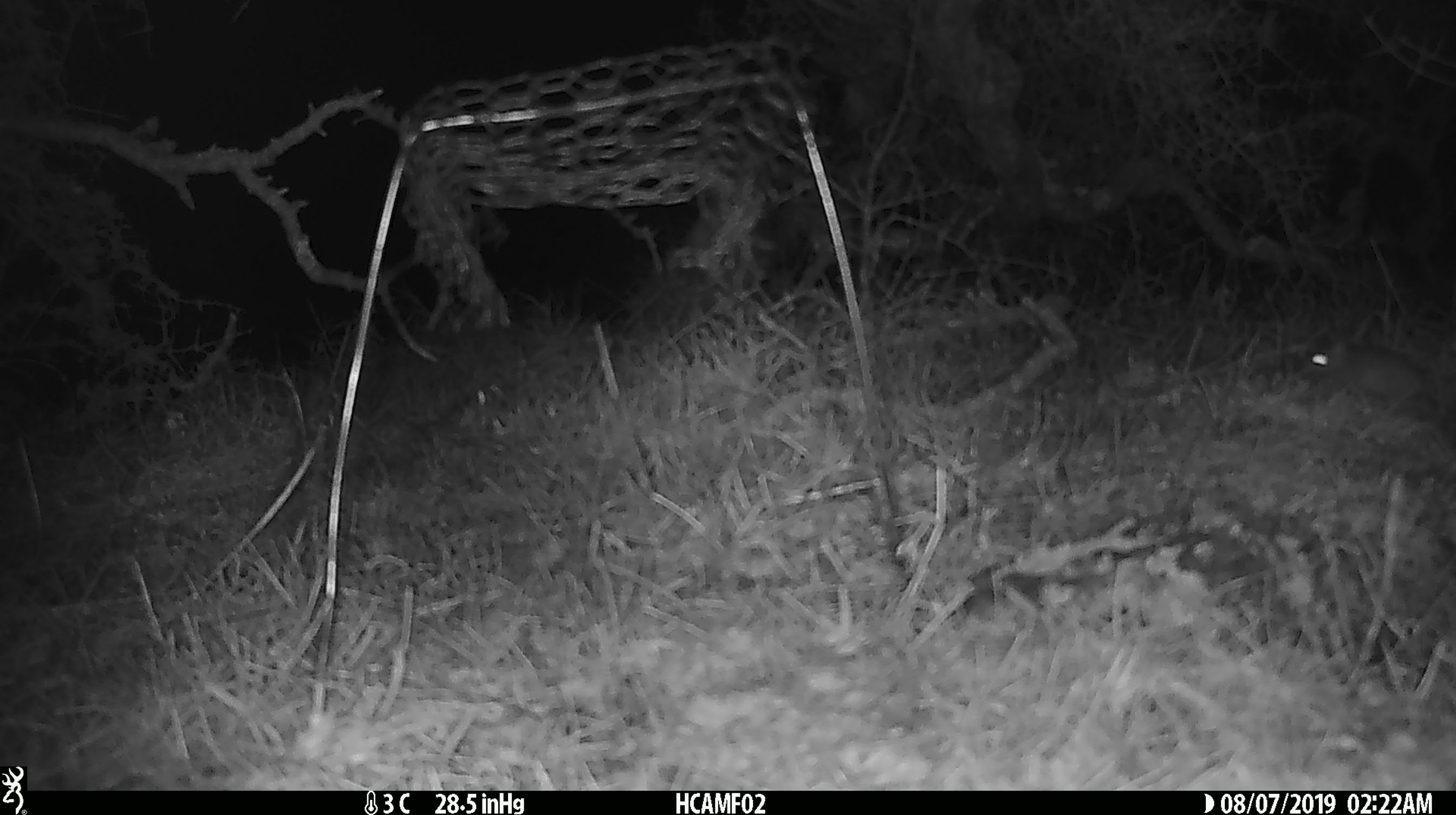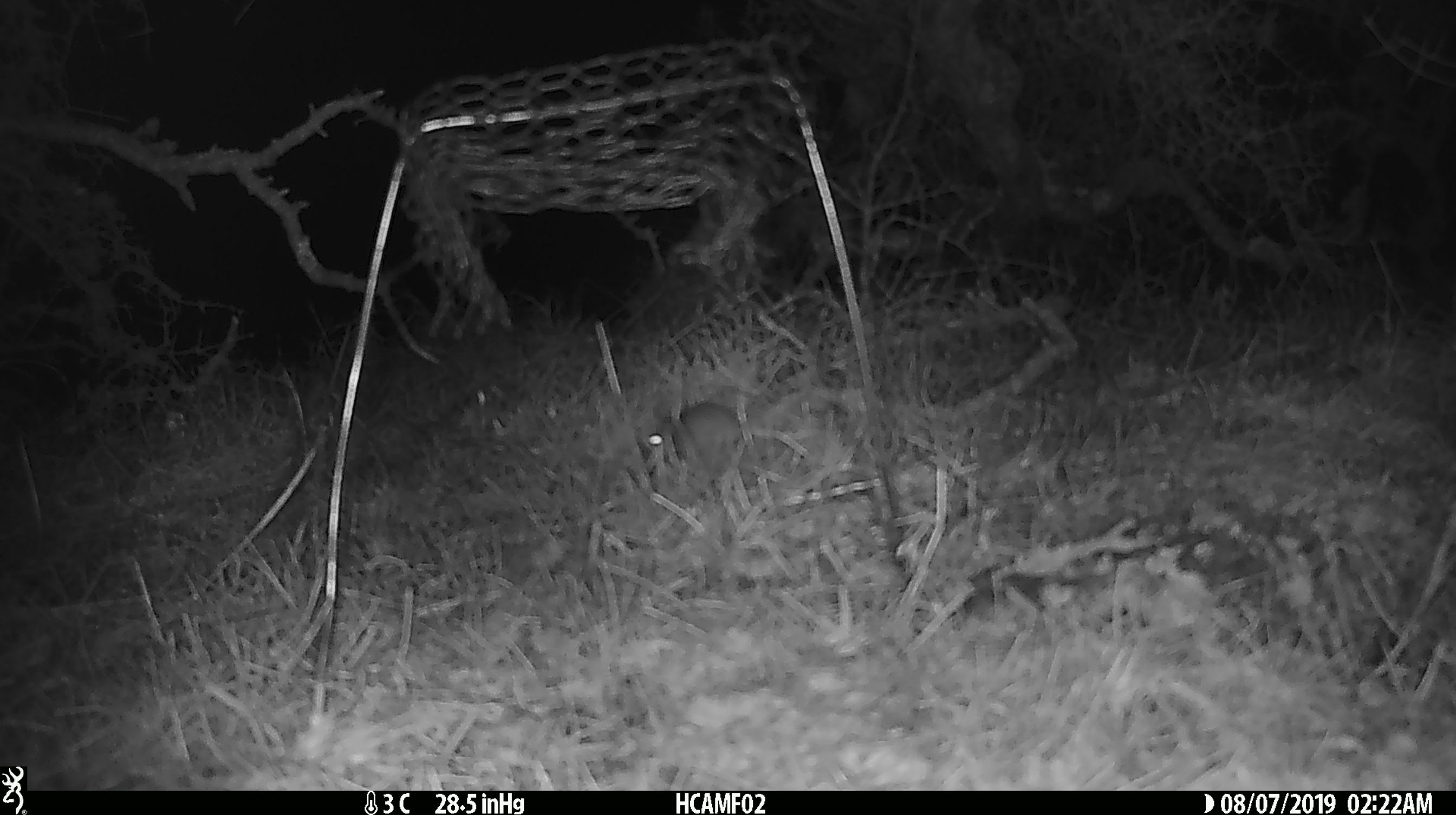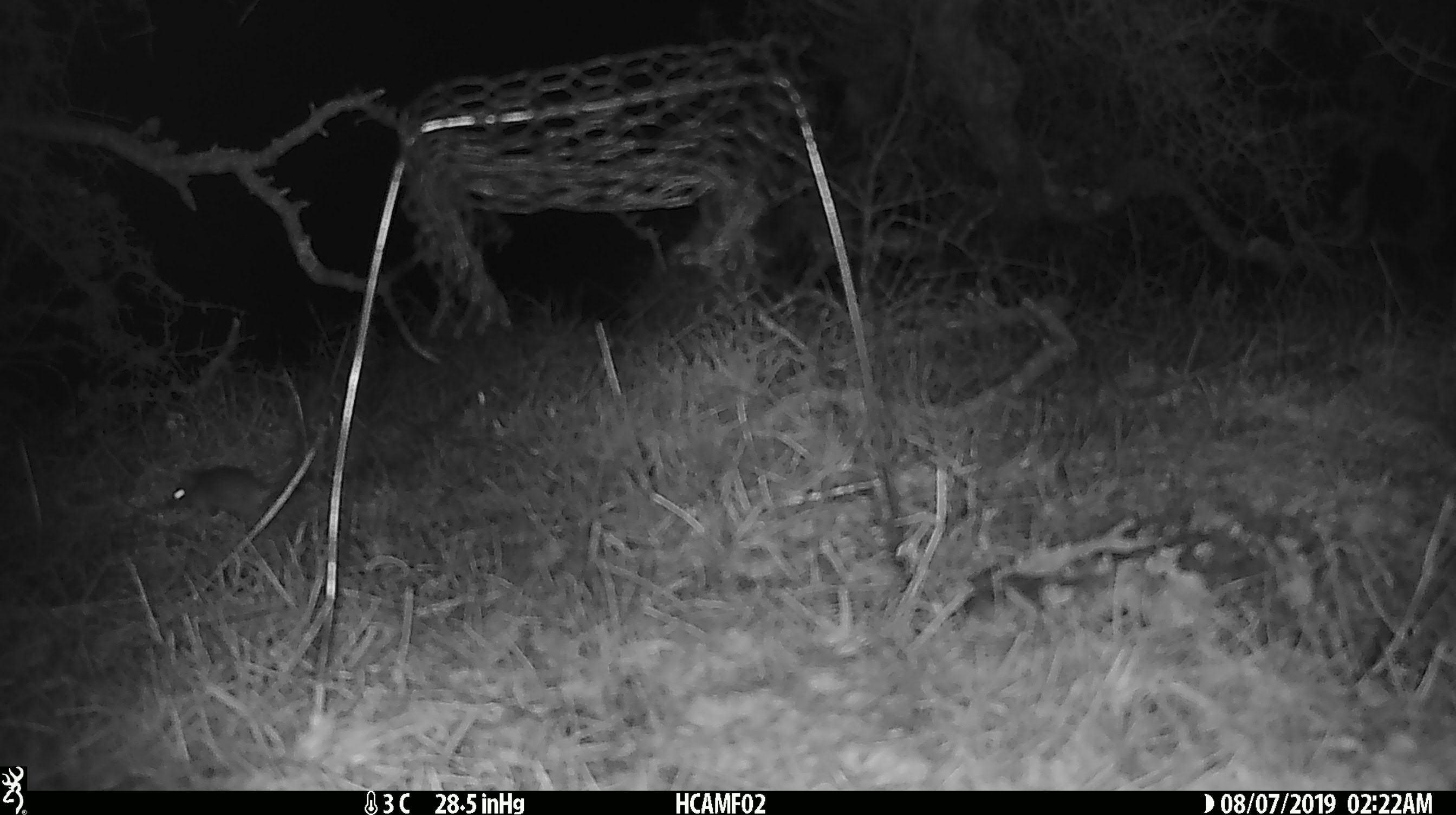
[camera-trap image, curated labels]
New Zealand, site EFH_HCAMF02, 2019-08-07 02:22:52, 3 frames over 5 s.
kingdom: Animalia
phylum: Chordata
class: Mammalia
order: Rodentia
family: Muridae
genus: Mus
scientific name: Mus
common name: mouse